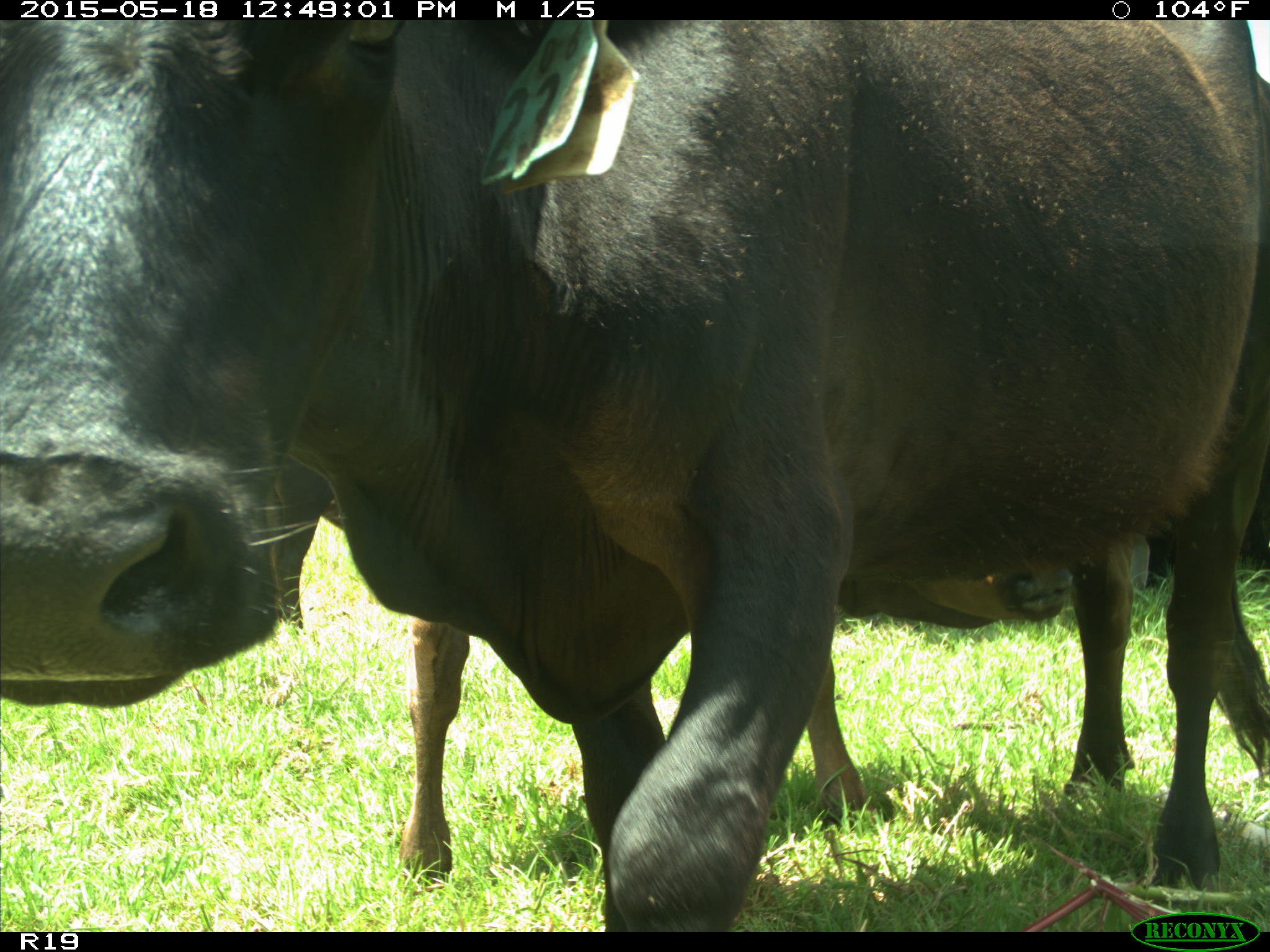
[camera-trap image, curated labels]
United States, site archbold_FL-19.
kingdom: Animalia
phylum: Chordata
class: Mammalia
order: Artiodactyla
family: Bovidae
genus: Bos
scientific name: Bos taurus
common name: domestic cow